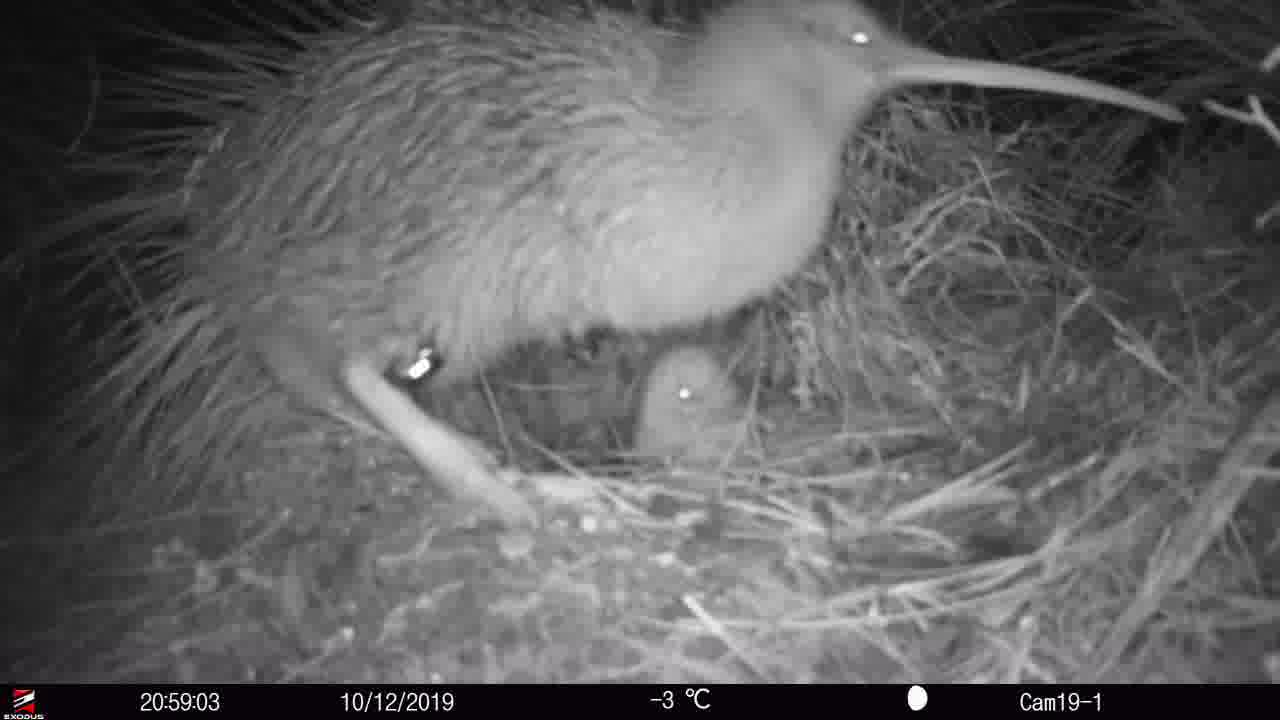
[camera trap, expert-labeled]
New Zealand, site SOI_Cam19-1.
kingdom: Animalia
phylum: Chordata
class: Aves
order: Apterygiformes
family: Apterygidae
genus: Apteryx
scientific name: Apteryx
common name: kiwi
Kiwi (Apteryx).